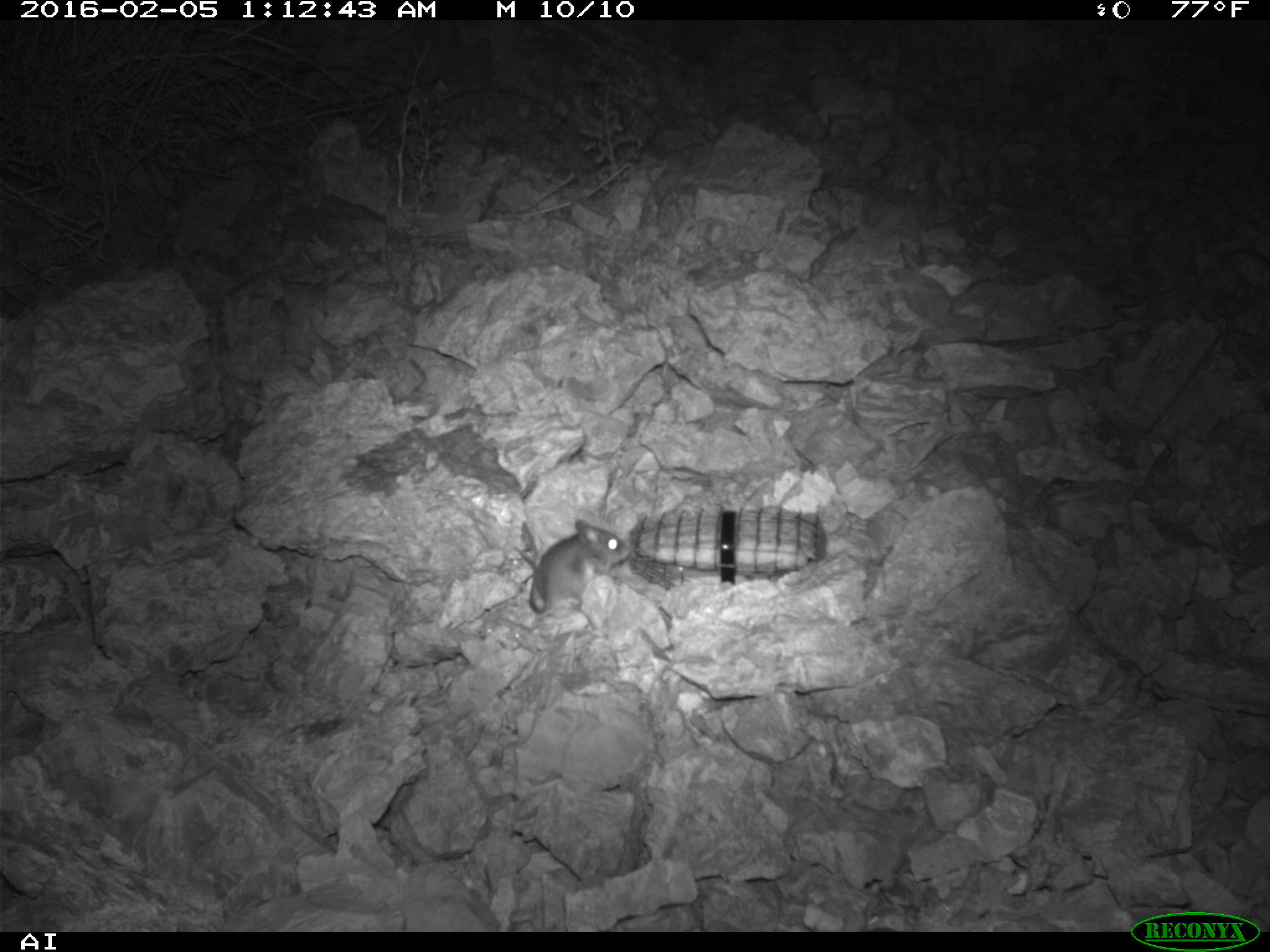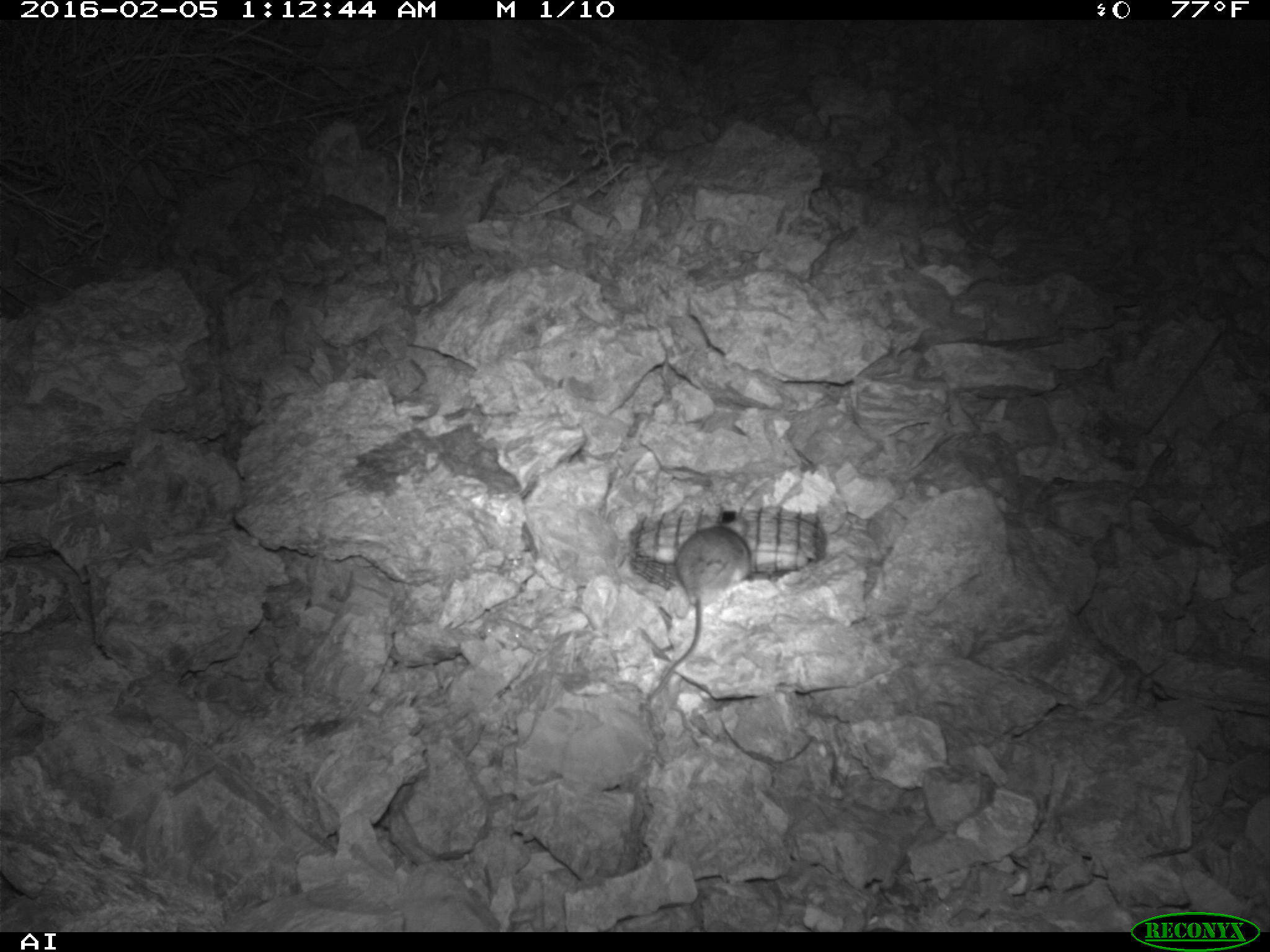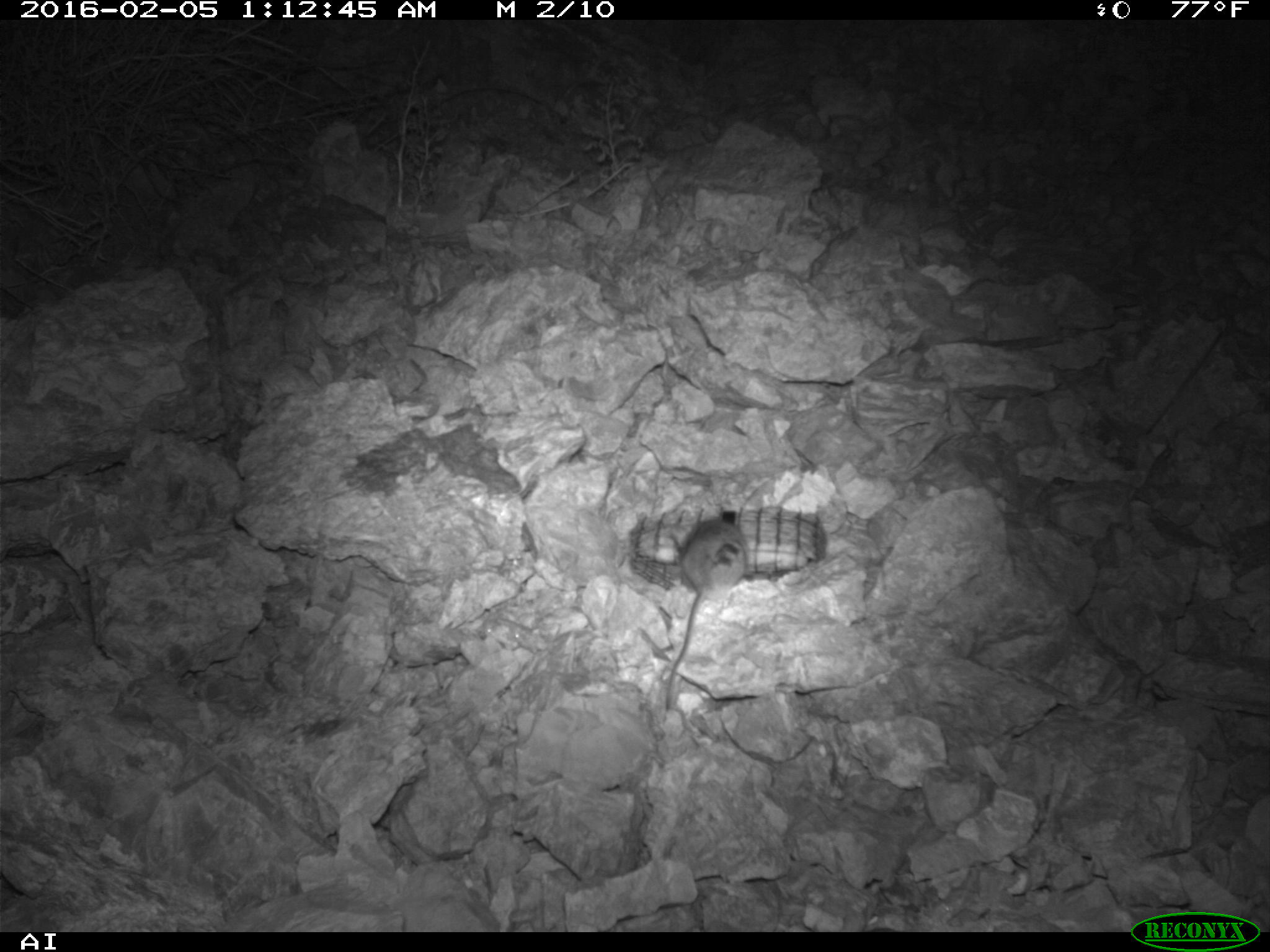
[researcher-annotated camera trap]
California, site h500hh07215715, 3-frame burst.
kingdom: Animalia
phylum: Chordata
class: Mammalia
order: Rodentia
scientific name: Rodentia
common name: rodent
Rodent (Rodentia).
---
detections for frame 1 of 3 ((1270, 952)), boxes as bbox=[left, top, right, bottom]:
rodent: bbox=[529, 518, 629, 615]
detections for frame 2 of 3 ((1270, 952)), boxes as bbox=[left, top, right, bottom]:
rodent: bbox=[649, 512, 753, 697]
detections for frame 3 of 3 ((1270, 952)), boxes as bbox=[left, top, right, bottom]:
rodent: bbox=[664, 505, 748, 709]